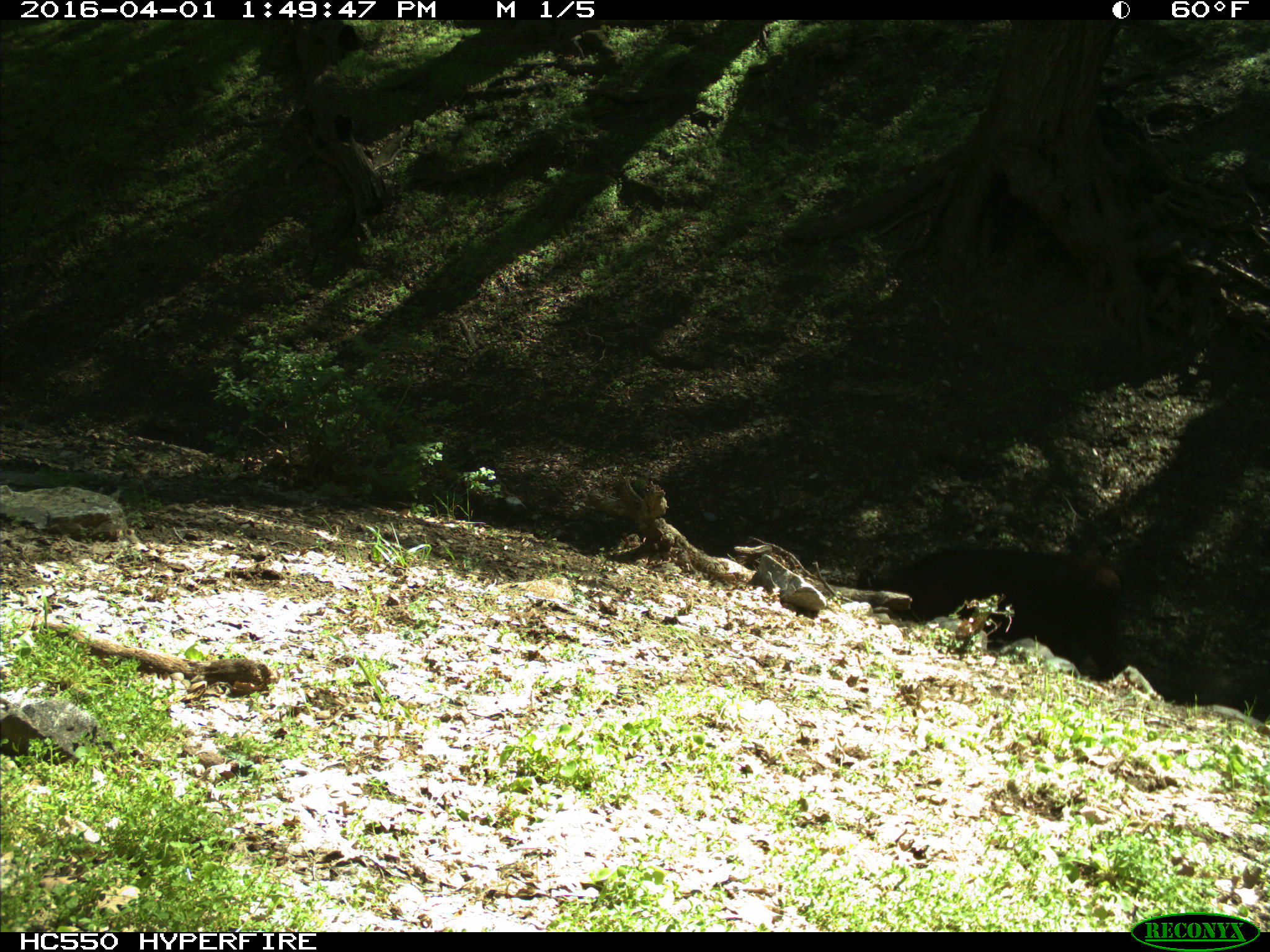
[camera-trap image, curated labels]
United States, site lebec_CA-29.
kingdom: Animalia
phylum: Chordata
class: Mammalia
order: Artiodactyla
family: Bovidae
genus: Bos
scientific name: Bos taurus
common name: domestic cow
Bos taurus (domestic cow).